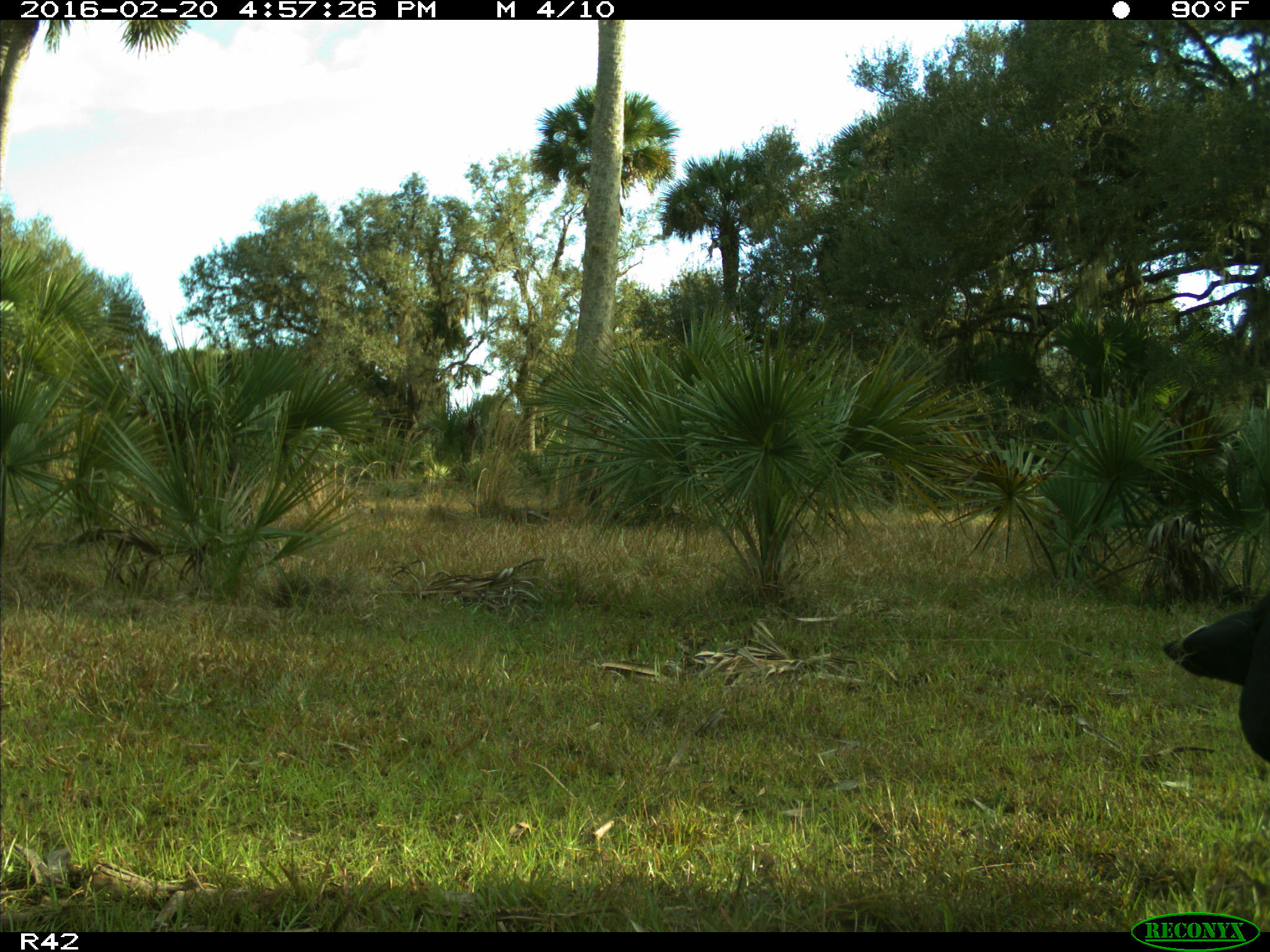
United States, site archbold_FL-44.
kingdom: Animalia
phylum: Chordata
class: Mammalia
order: Artiodactyla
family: Bovidae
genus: Bos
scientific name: Bos taurus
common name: domestic cow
Bos taurus (domestic cow).